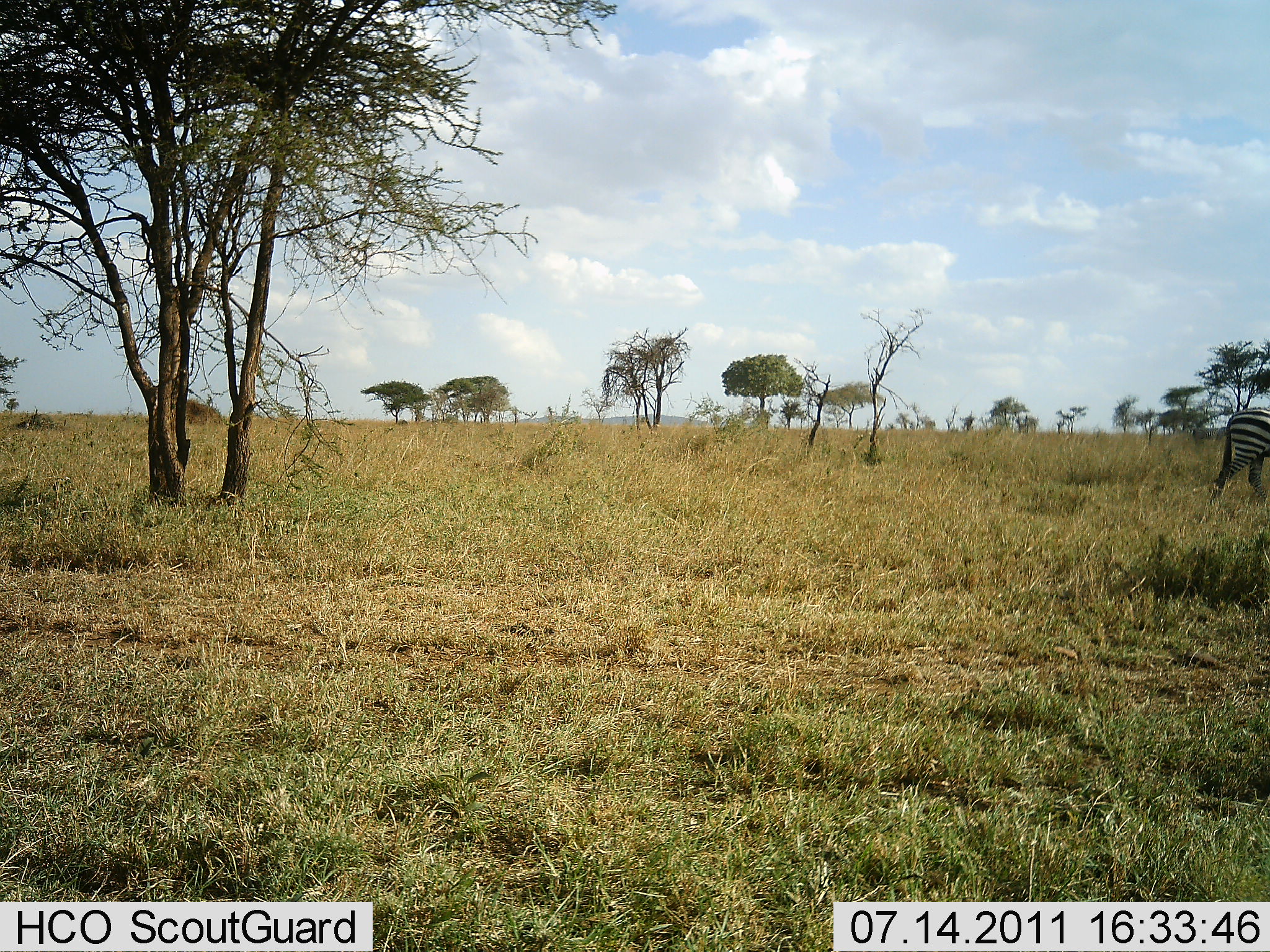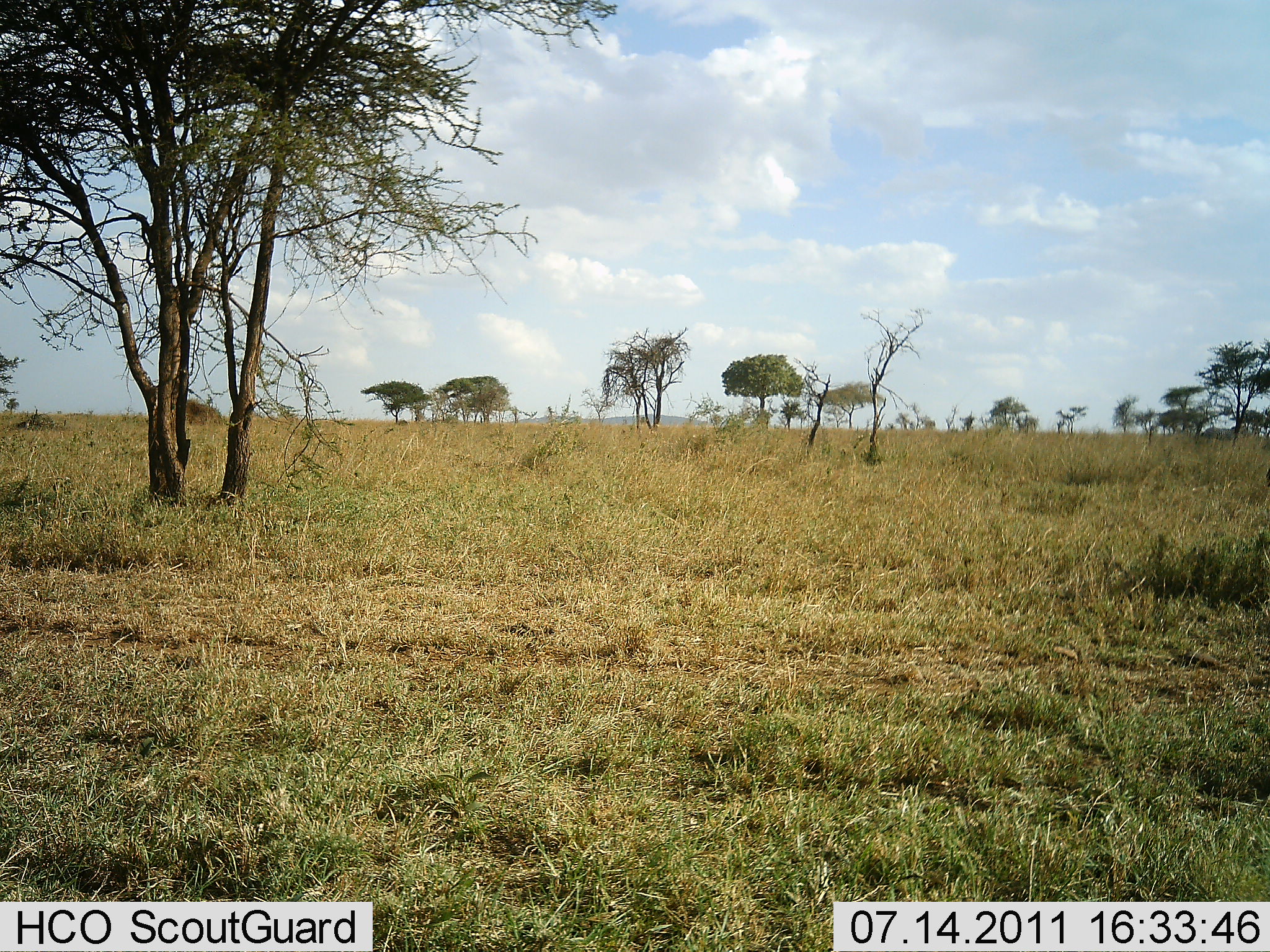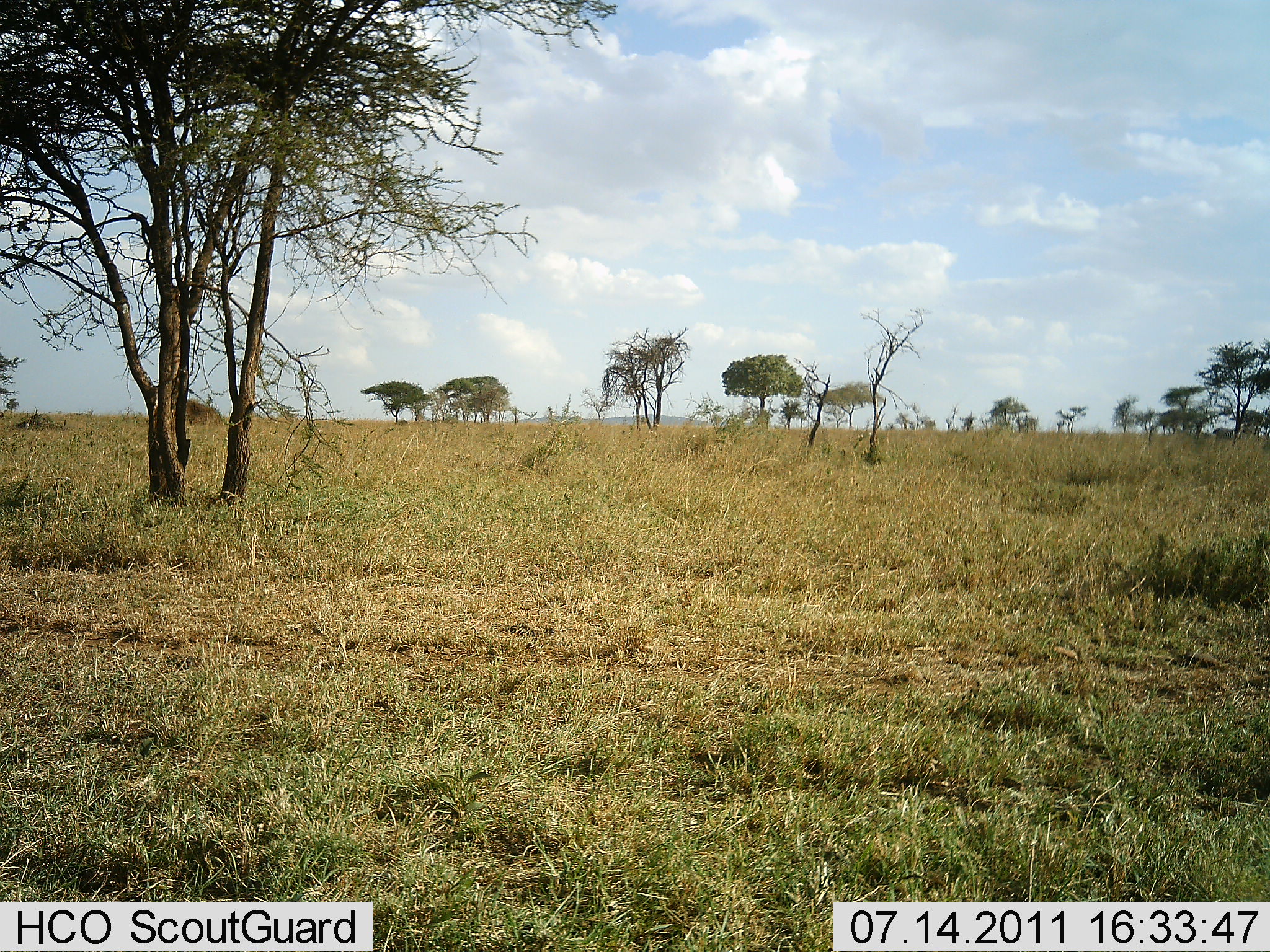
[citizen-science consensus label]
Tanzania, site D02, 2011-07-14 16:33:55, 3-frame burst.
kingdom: Animalia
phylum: Chordata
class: Mammalia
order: Perissodactyla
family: Equidae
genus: Equus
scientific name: Equus quagga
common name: plains zebra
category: zebra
Zebra (plains zebra) (Equus quagga), count 1. Behavior (volunteer vote fractions): standing 0%, resting 0%, moving 100%, interacting 0%. Young present (vote fraction): 0%. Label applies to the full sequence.